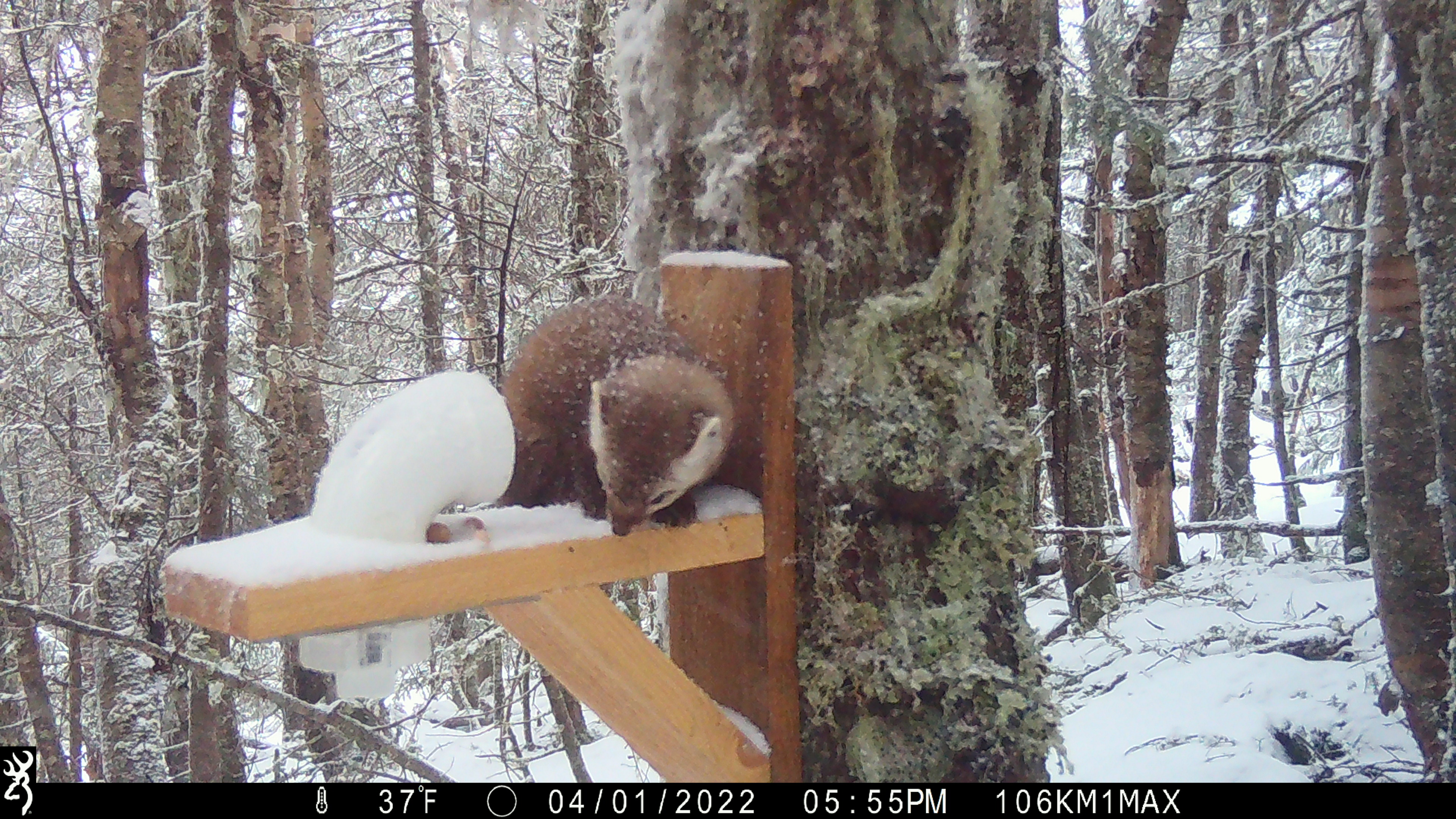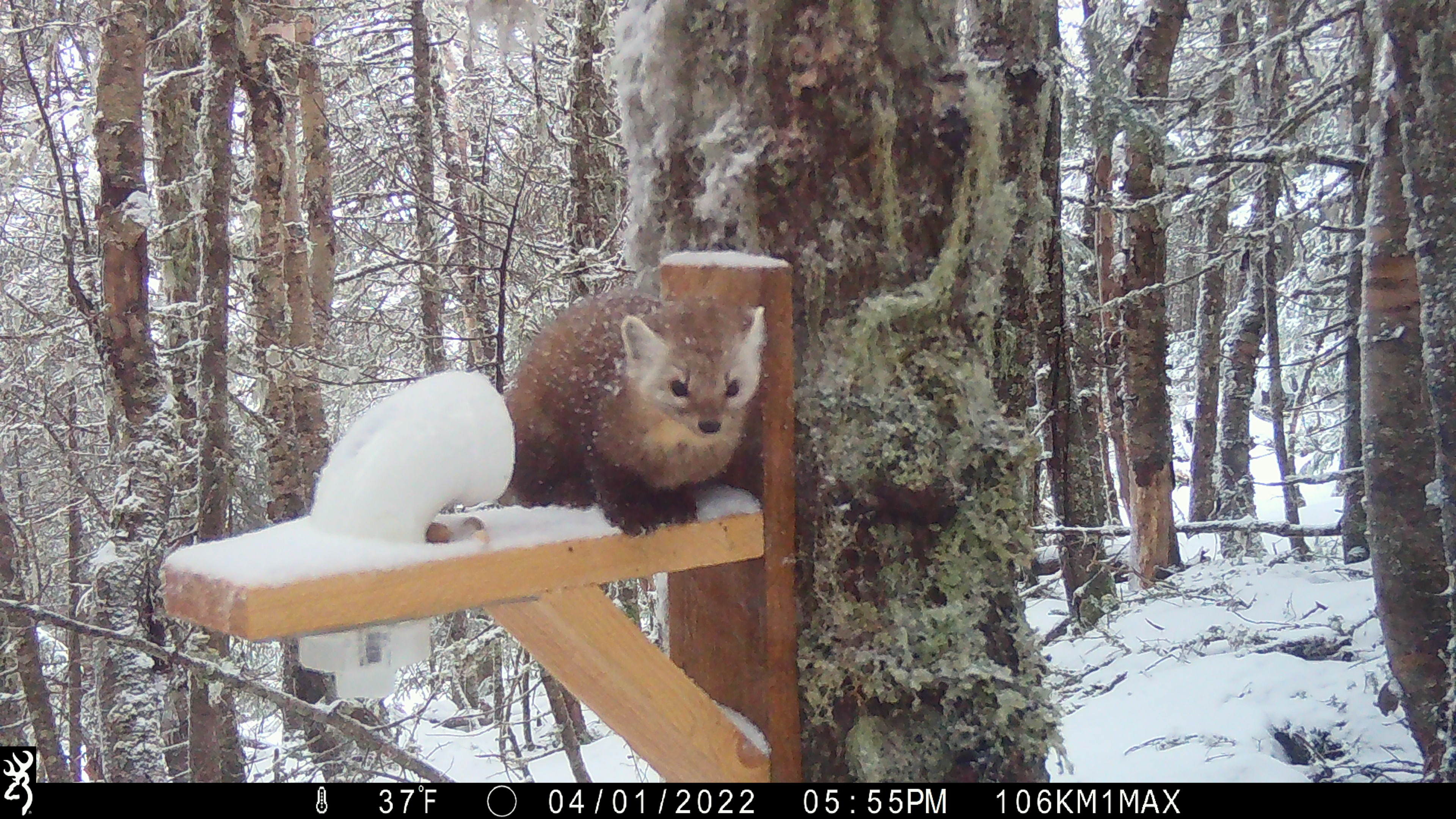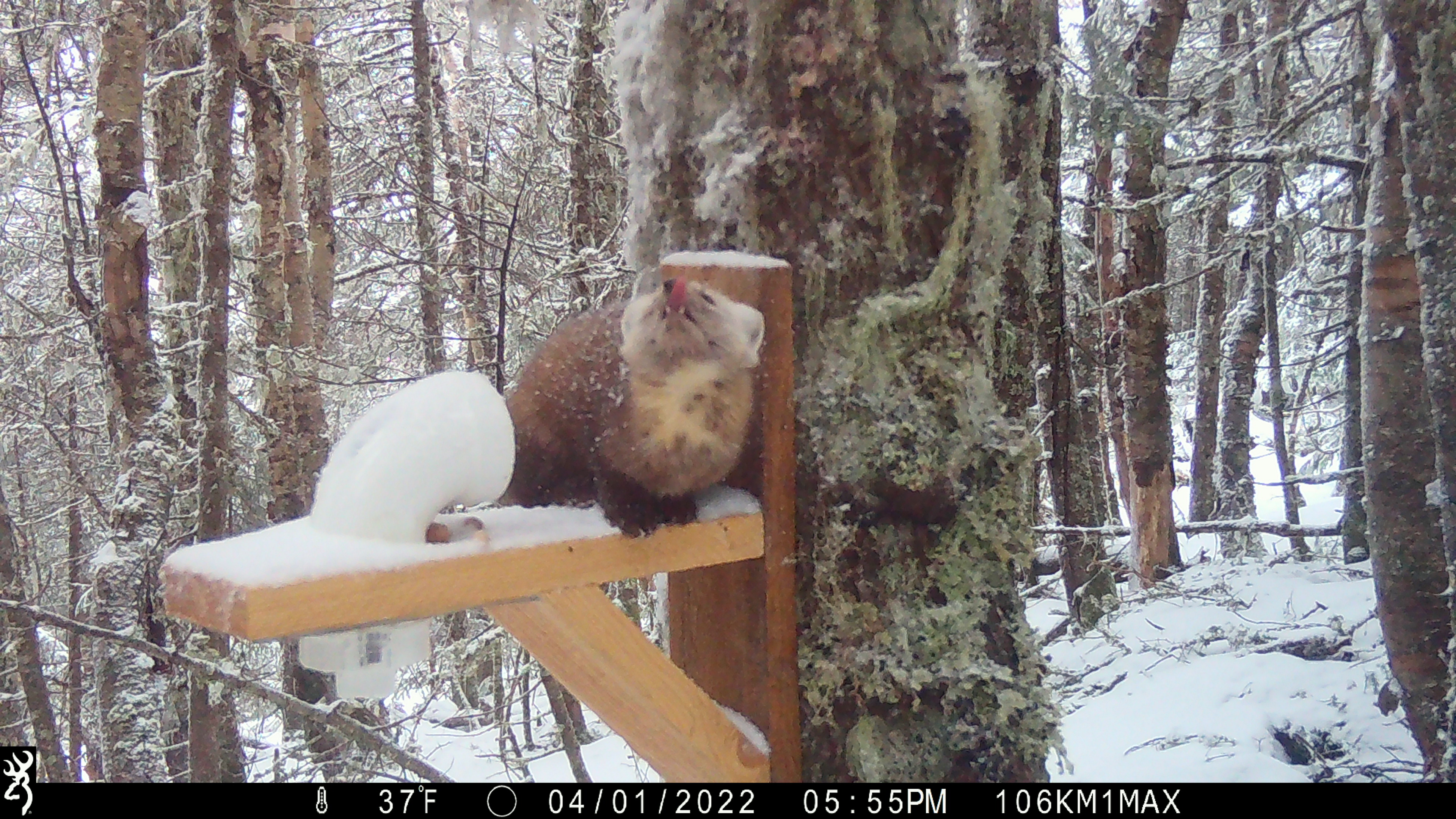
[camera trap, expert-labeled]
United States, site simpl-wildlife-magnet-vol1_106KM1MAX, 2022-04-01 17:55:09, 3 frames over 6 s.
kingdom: Animalia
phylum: Chordata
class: Mammalia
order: Carnivora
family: Mustelidae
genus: Martes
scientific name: Martes americana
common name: american marten